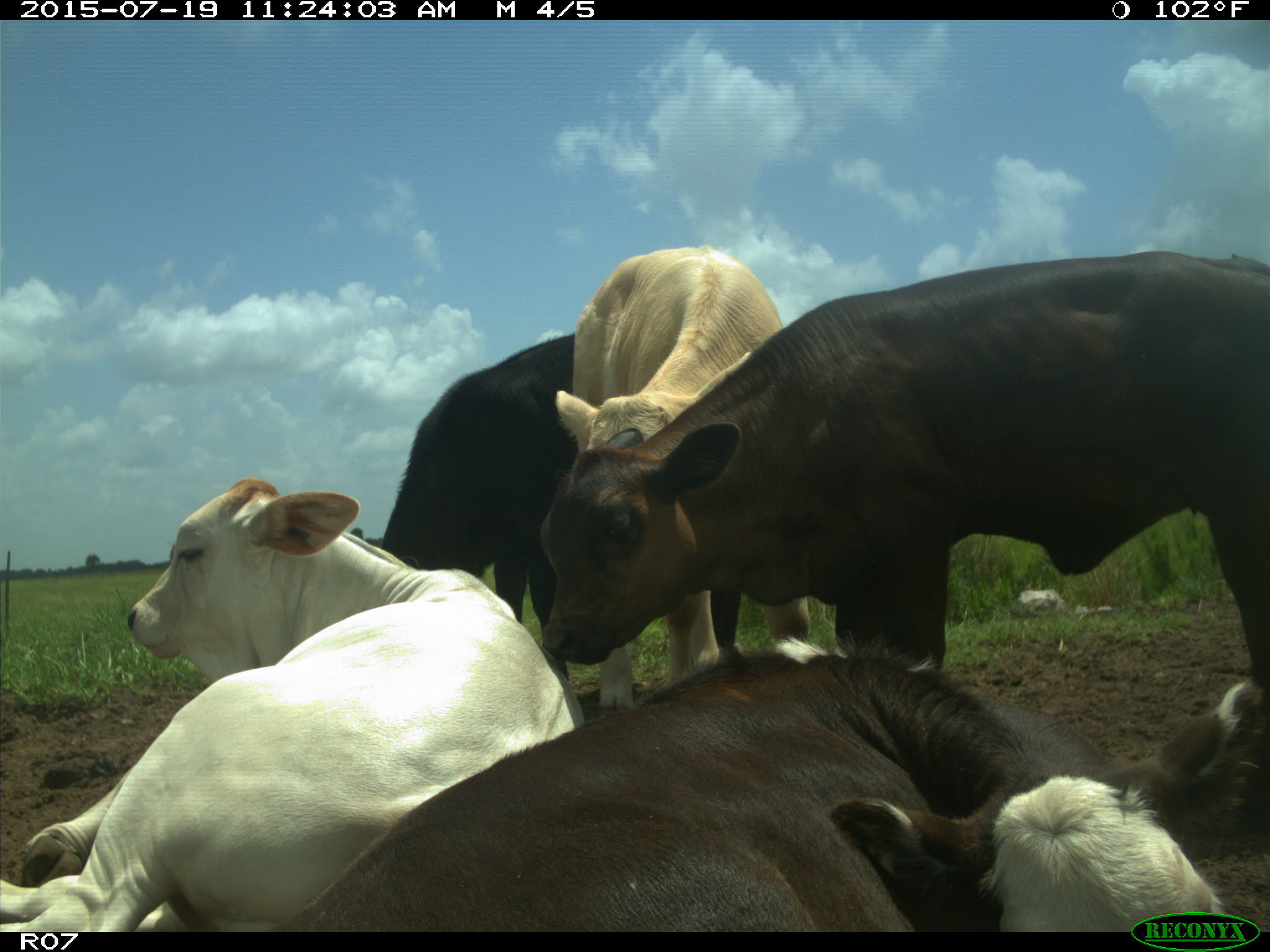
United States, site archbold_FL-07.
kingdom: Animalia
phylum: Chordata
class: Mammalia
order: Artiodactyla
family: Bovidae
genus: Bos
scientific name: Bos taurus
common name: domestic cow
Bos taurus (domestic cow).